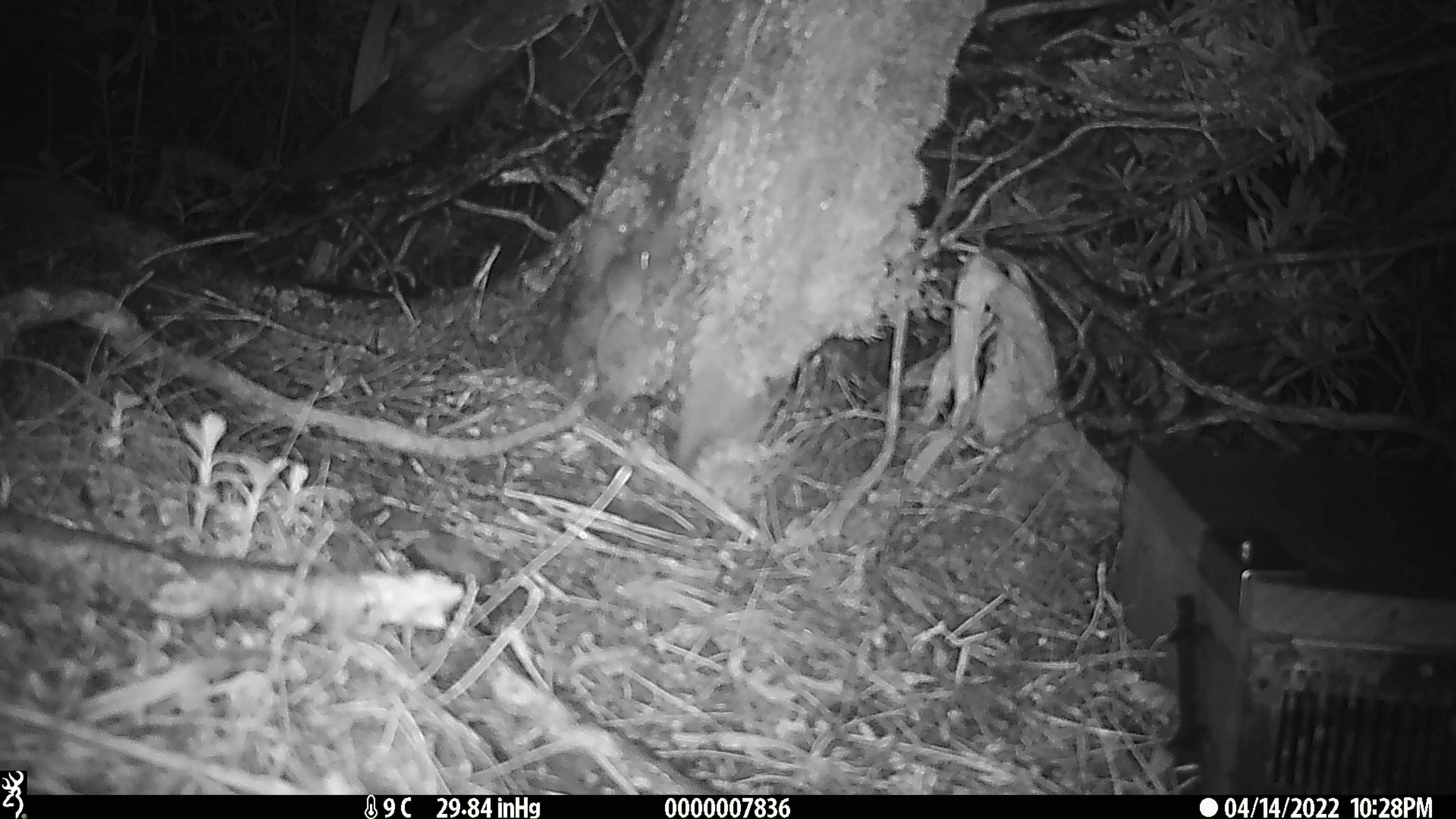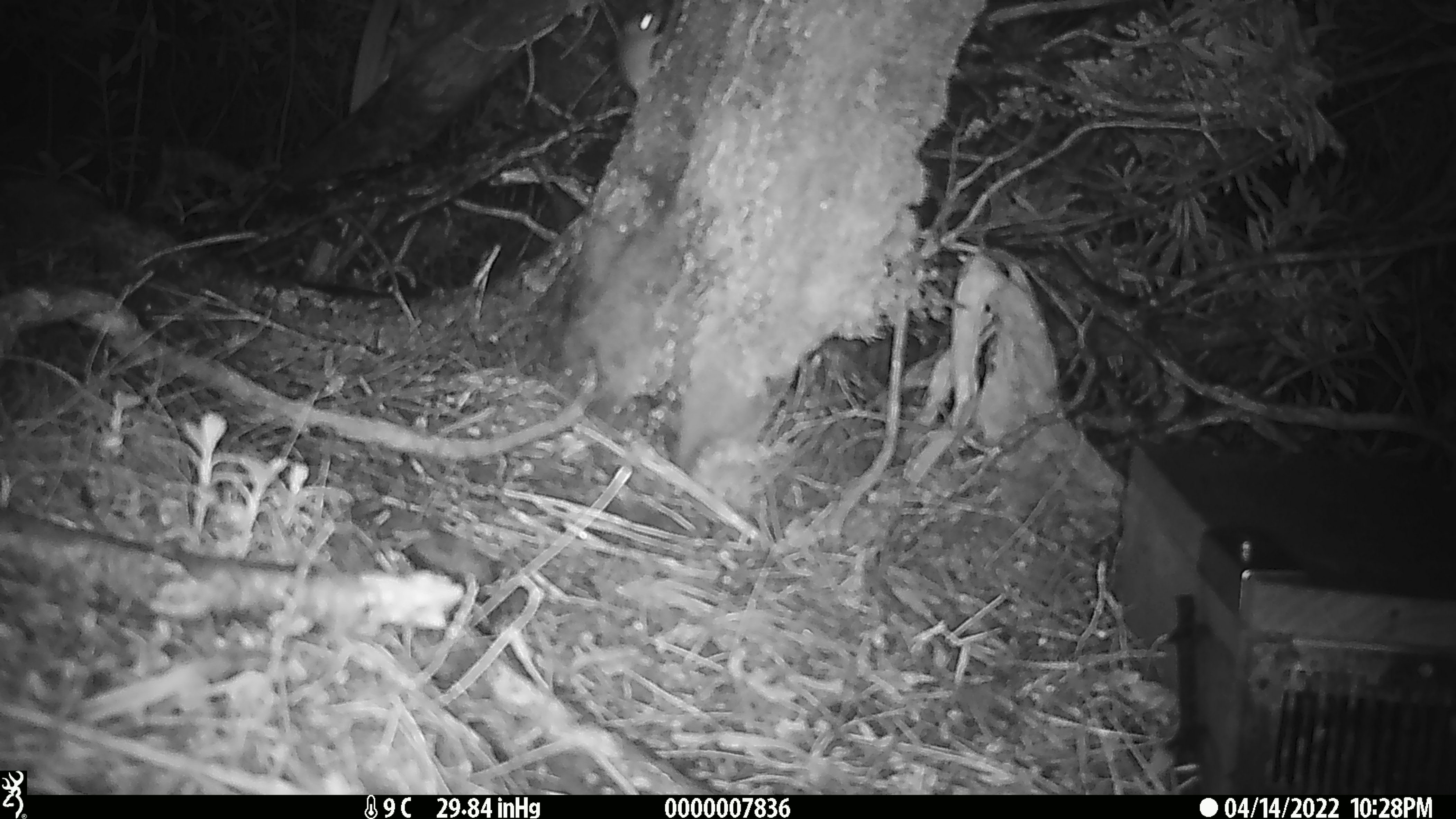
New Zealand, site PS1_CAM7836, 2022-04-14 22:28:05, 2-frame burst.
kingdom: Animalia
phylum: Chordata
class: Mammalia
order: Rodentia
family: Muridae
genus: Mus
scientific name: Mus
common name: mouse